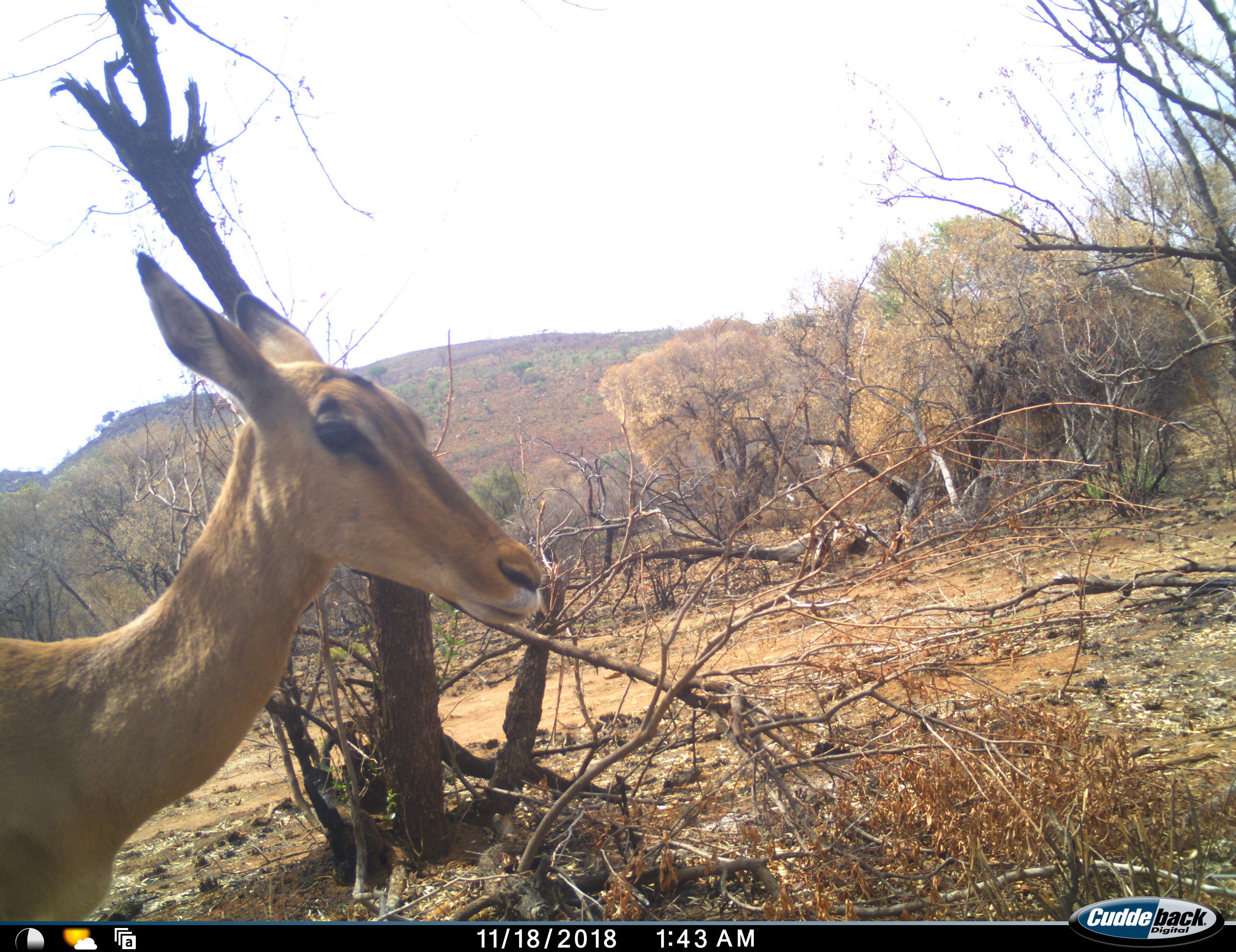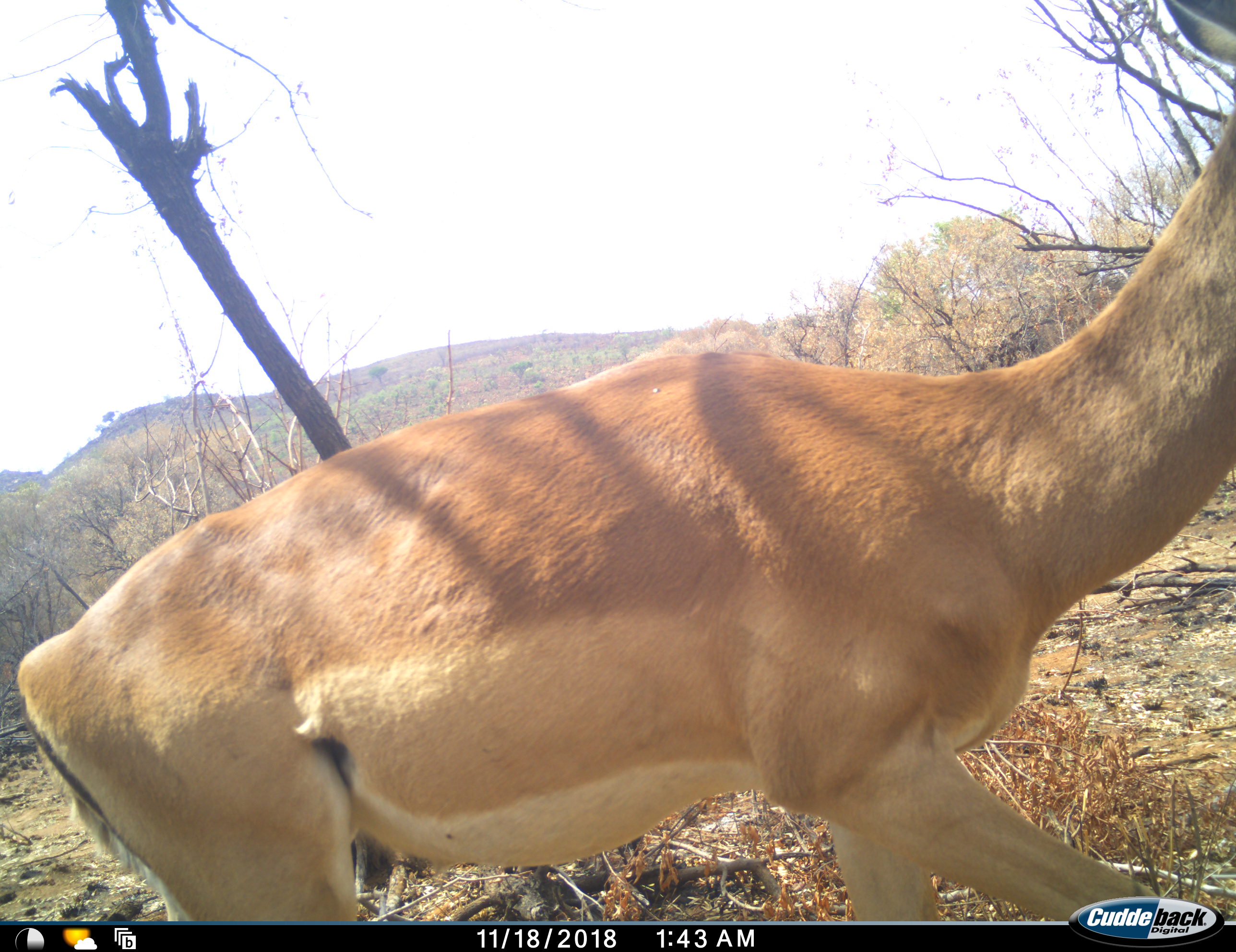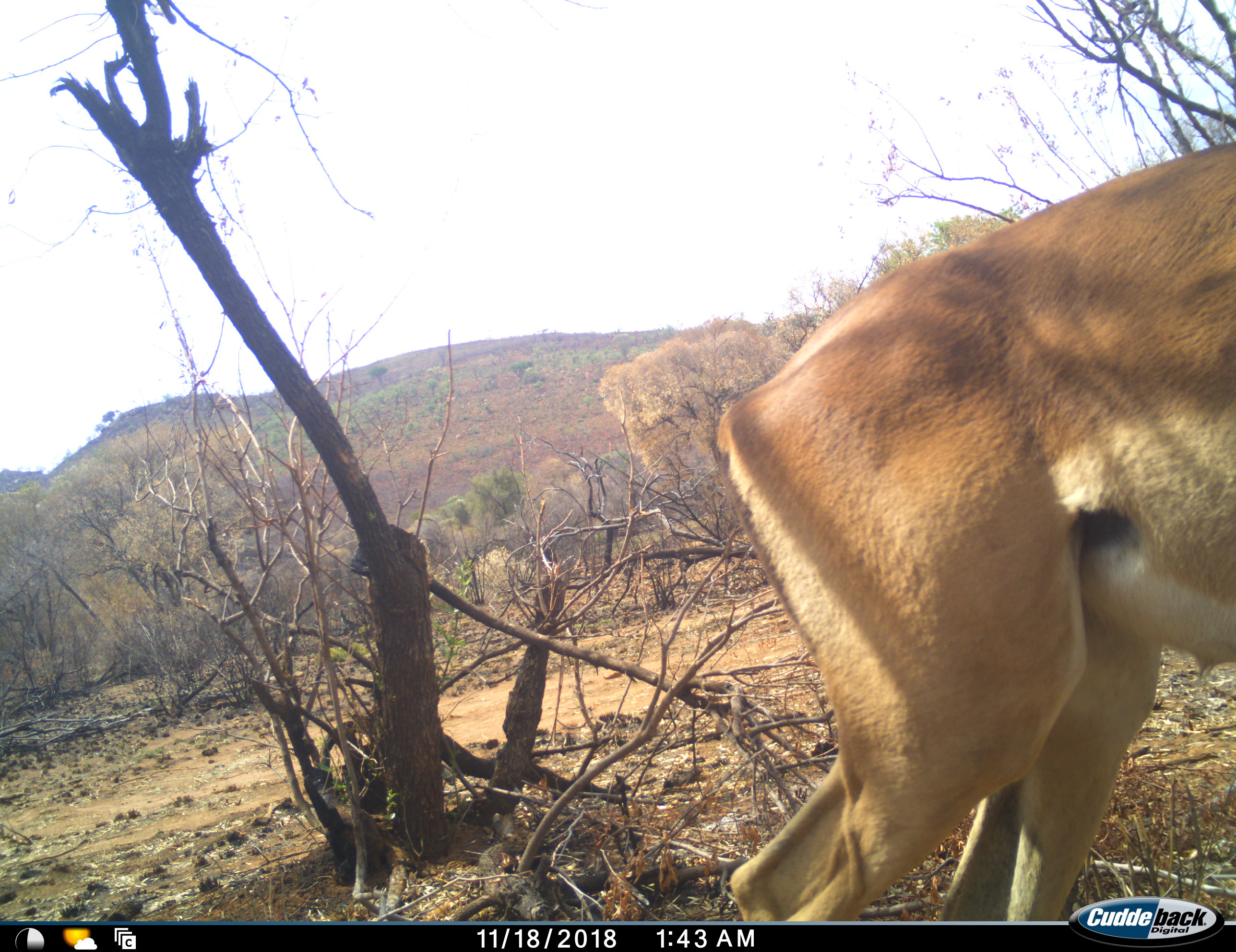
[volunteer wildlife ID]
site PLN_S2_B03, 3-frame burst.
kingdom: Animalia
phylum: Chordata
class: Mammalia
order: Artiodactyla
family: Bovidae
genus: Aepyceros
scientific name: Aepyceros melampus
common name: impala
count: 1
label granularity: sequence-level